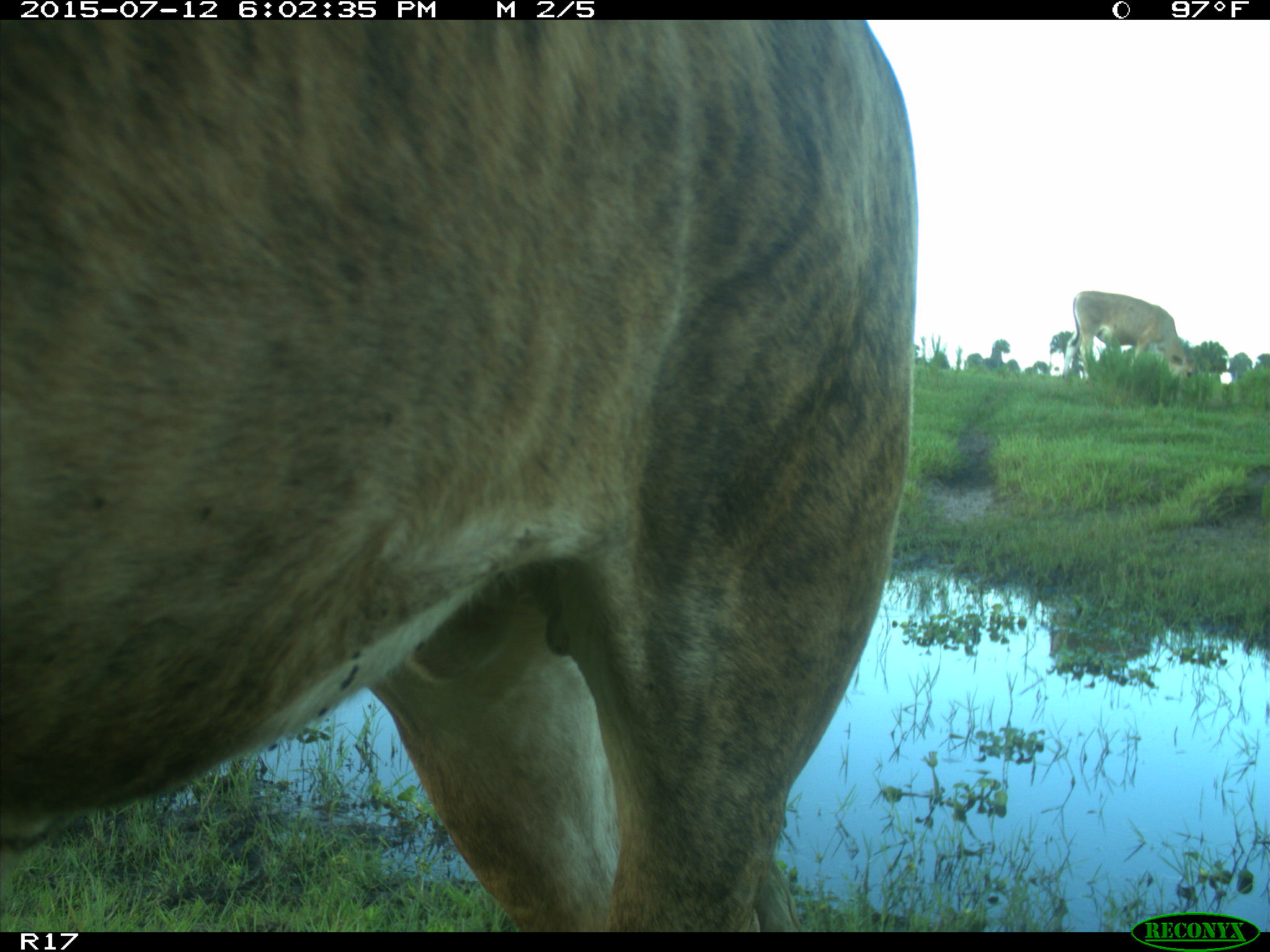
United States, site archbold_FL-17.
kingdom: Animalia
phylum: Chordata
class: Mammalia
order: Artiodactyla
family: Bovidae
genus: Bos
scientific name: Bos taurus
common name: domestic cow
Bos taurus (domestic cow).